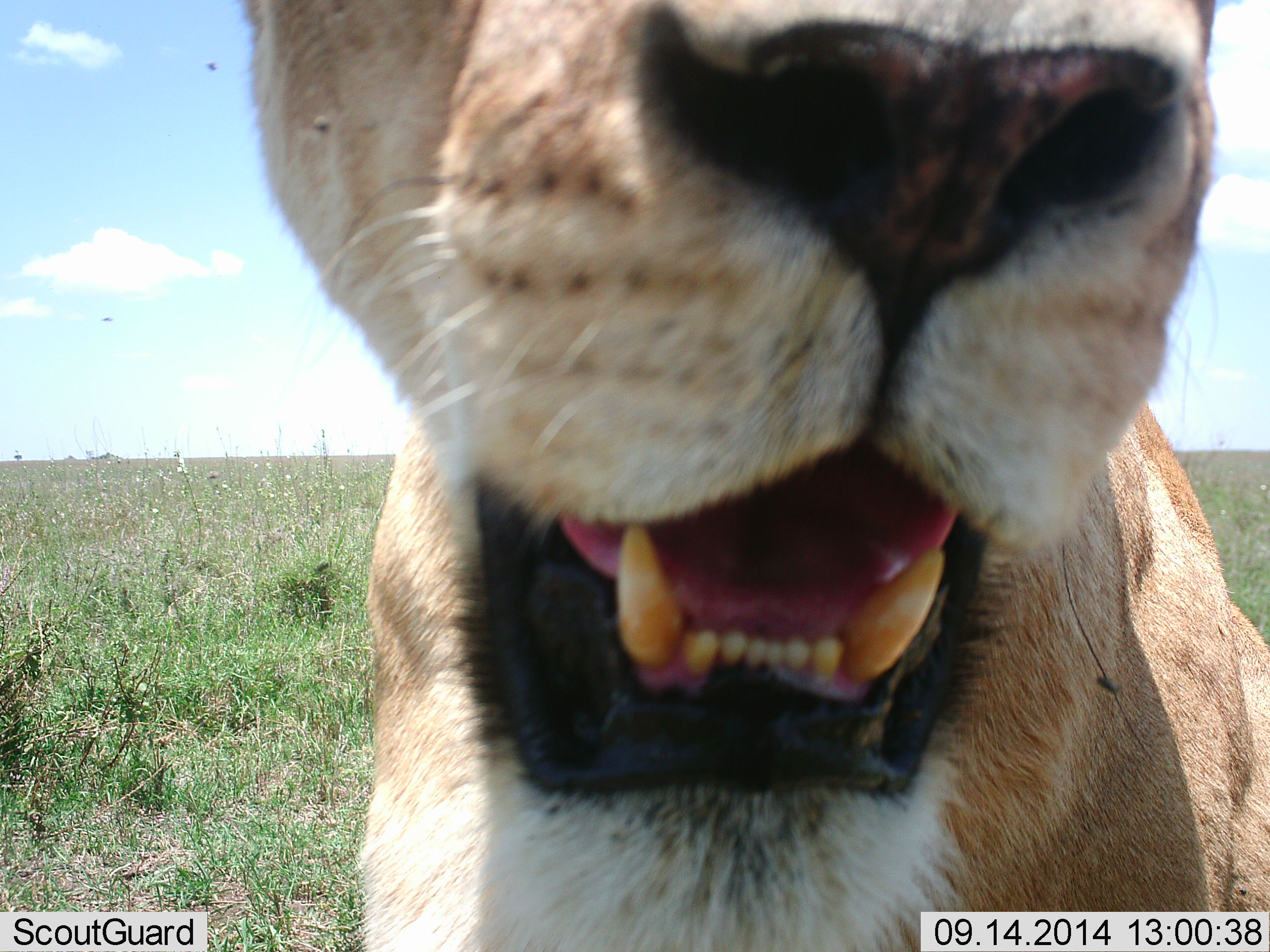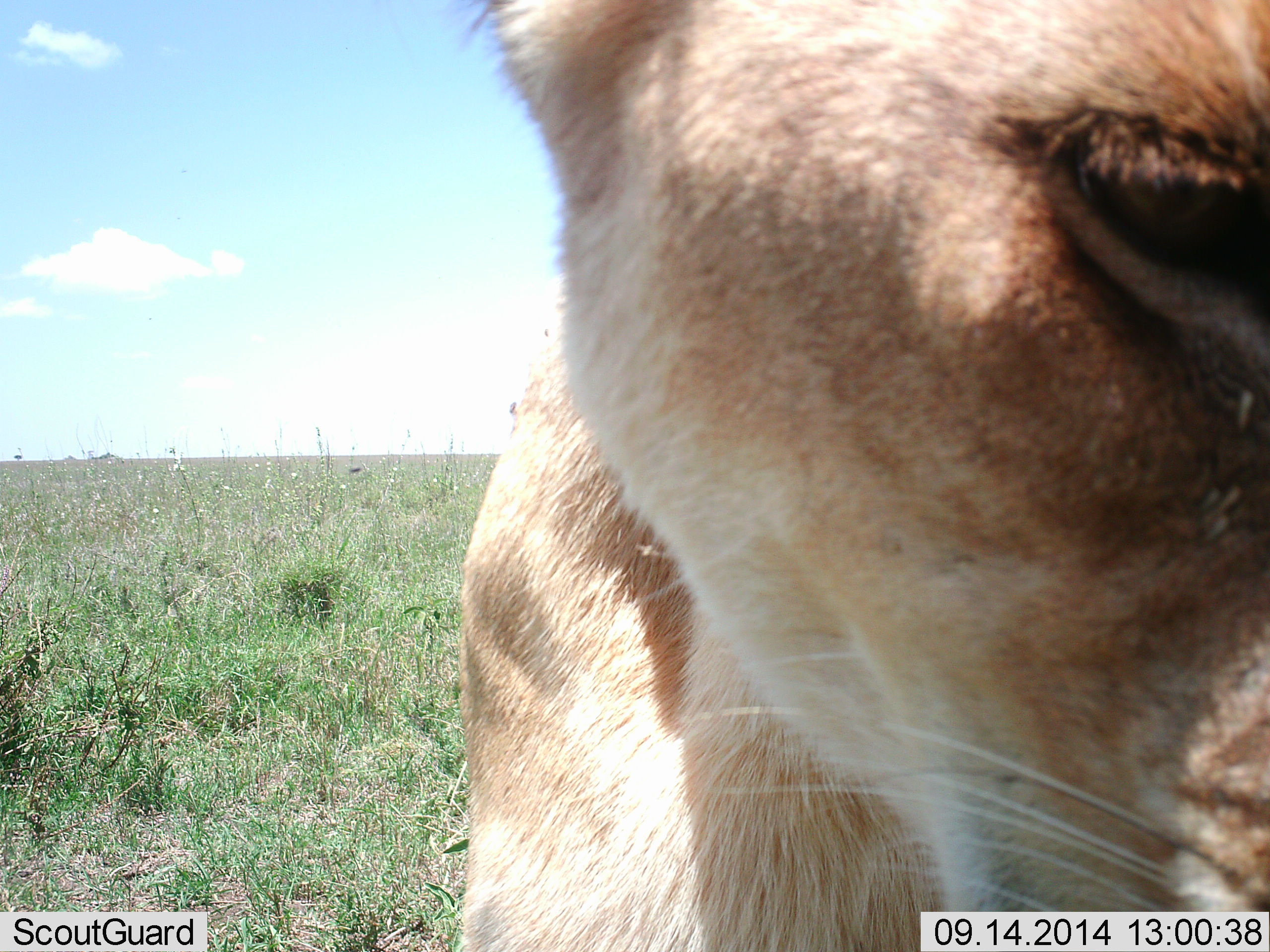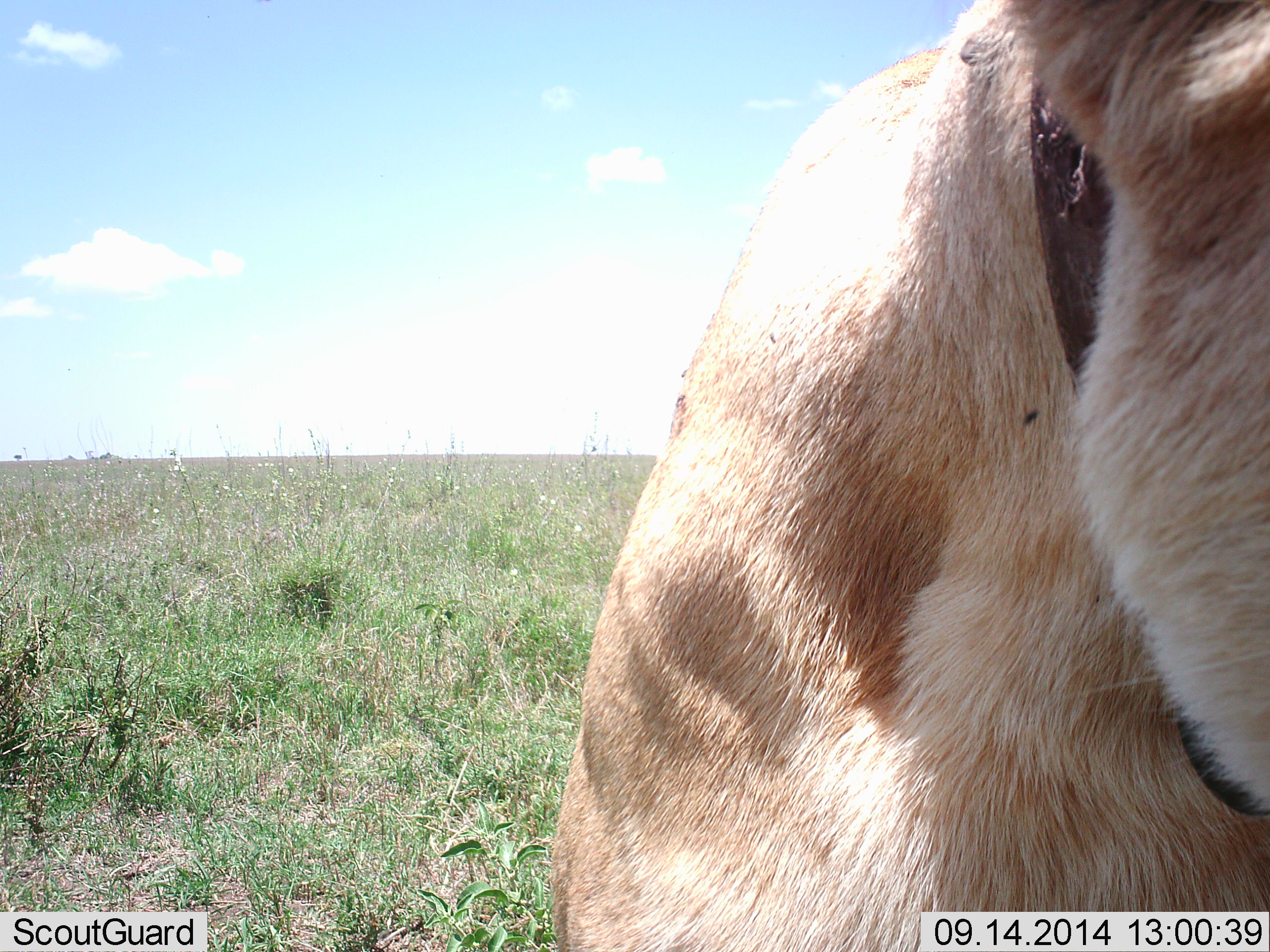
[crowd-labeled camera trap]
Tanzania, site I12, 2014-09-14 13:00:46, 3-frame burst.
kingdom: Animalia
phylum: Chordata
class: Mammalia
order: Carnivora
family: Felidae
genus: Panthera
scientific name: Panthera leo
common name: lion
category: lionfemale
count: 1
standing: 70%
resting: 0%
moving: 30%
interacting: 10%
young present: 0%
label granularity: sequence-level